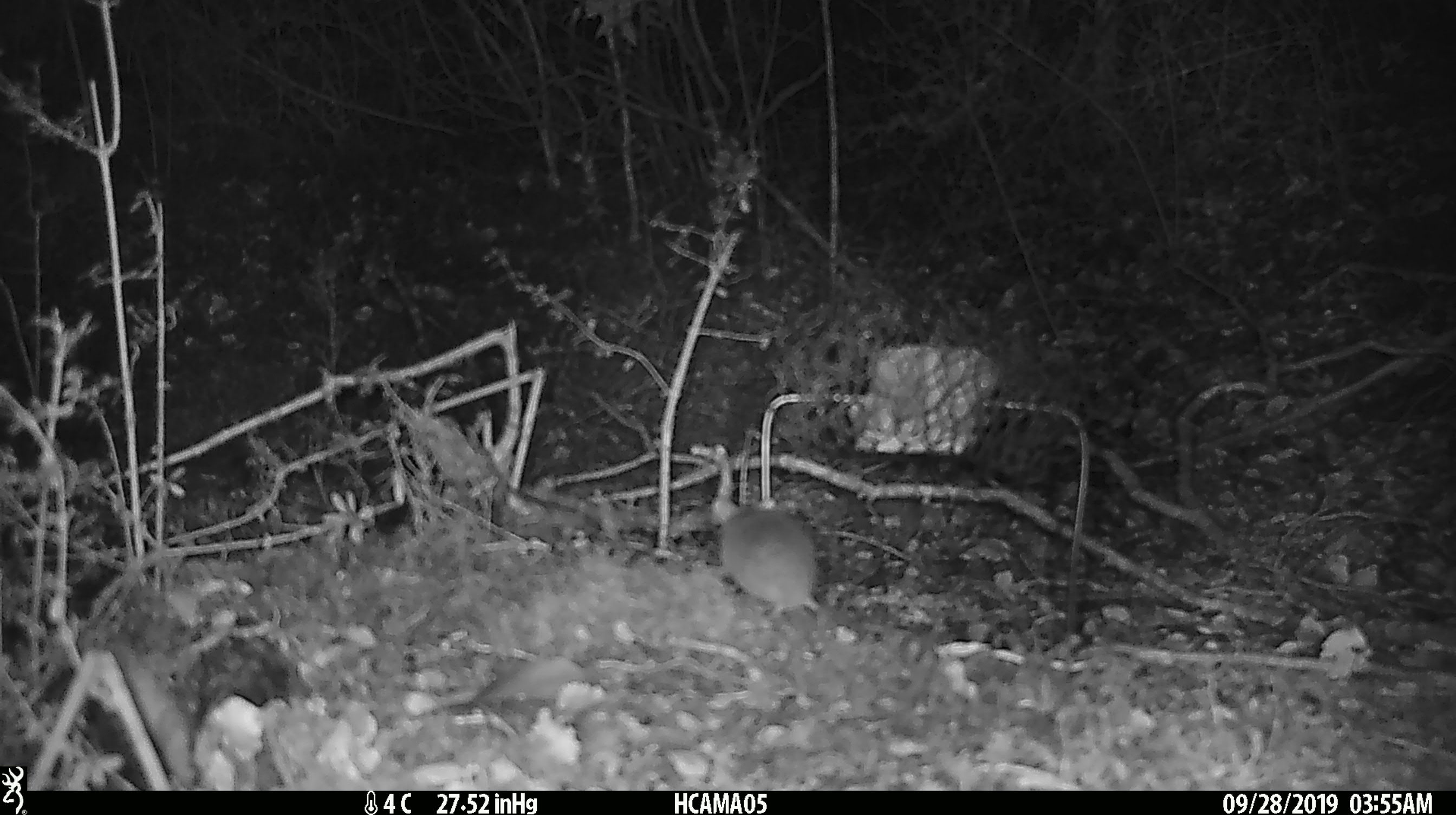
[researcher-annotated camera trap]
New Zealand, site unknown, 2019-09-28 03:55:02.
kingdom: Animalia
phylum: Chordata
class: Mammalia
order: Rodentia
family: Muridae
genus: Mus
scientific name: Mus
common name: mouse